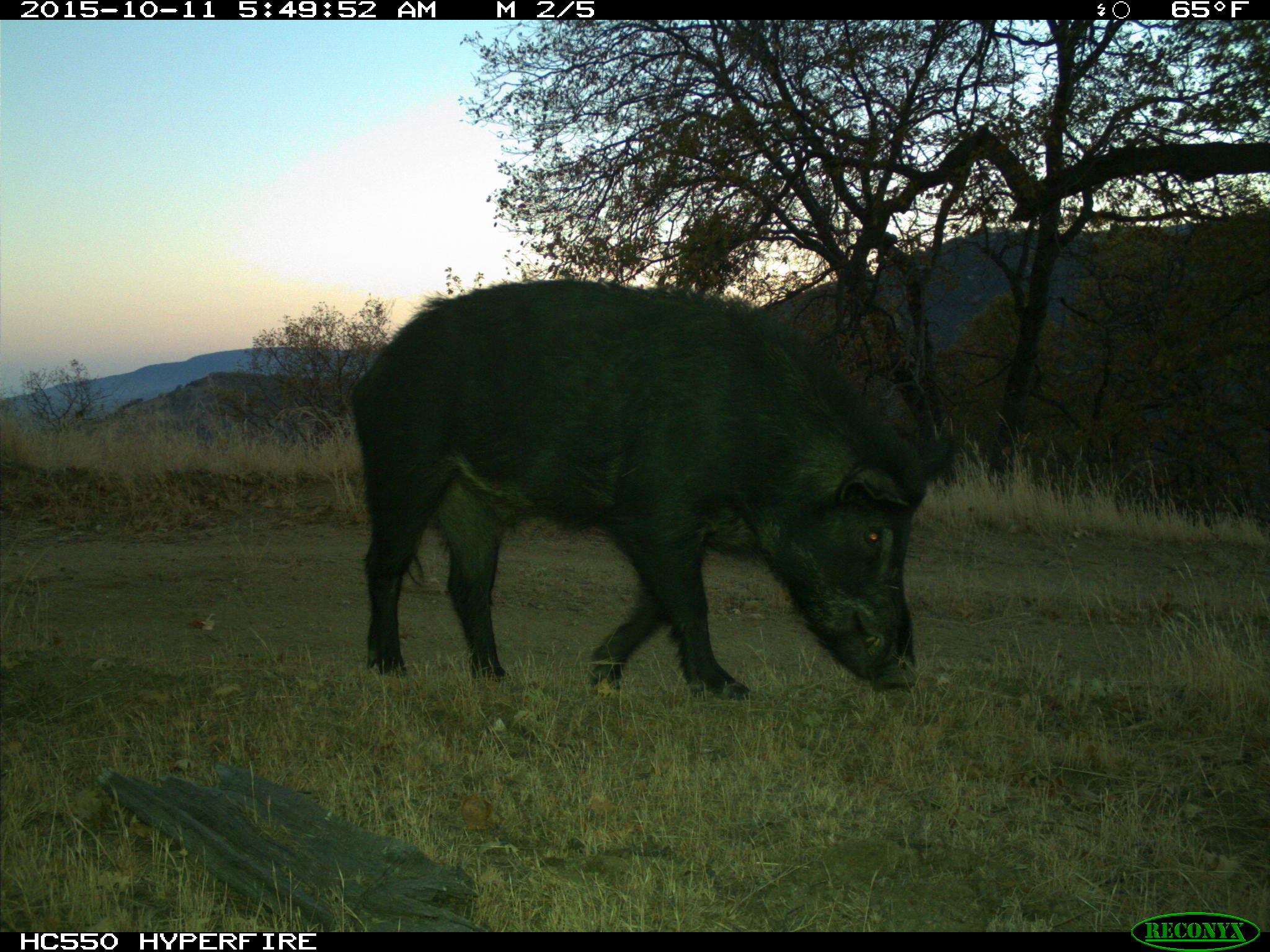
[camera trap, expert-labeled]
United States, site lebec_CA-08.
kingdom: Animalia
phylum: Chordata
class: Mammalia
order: Artiodactyla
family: Suidae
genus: Sus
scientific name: Sus scrofa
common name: wild boar